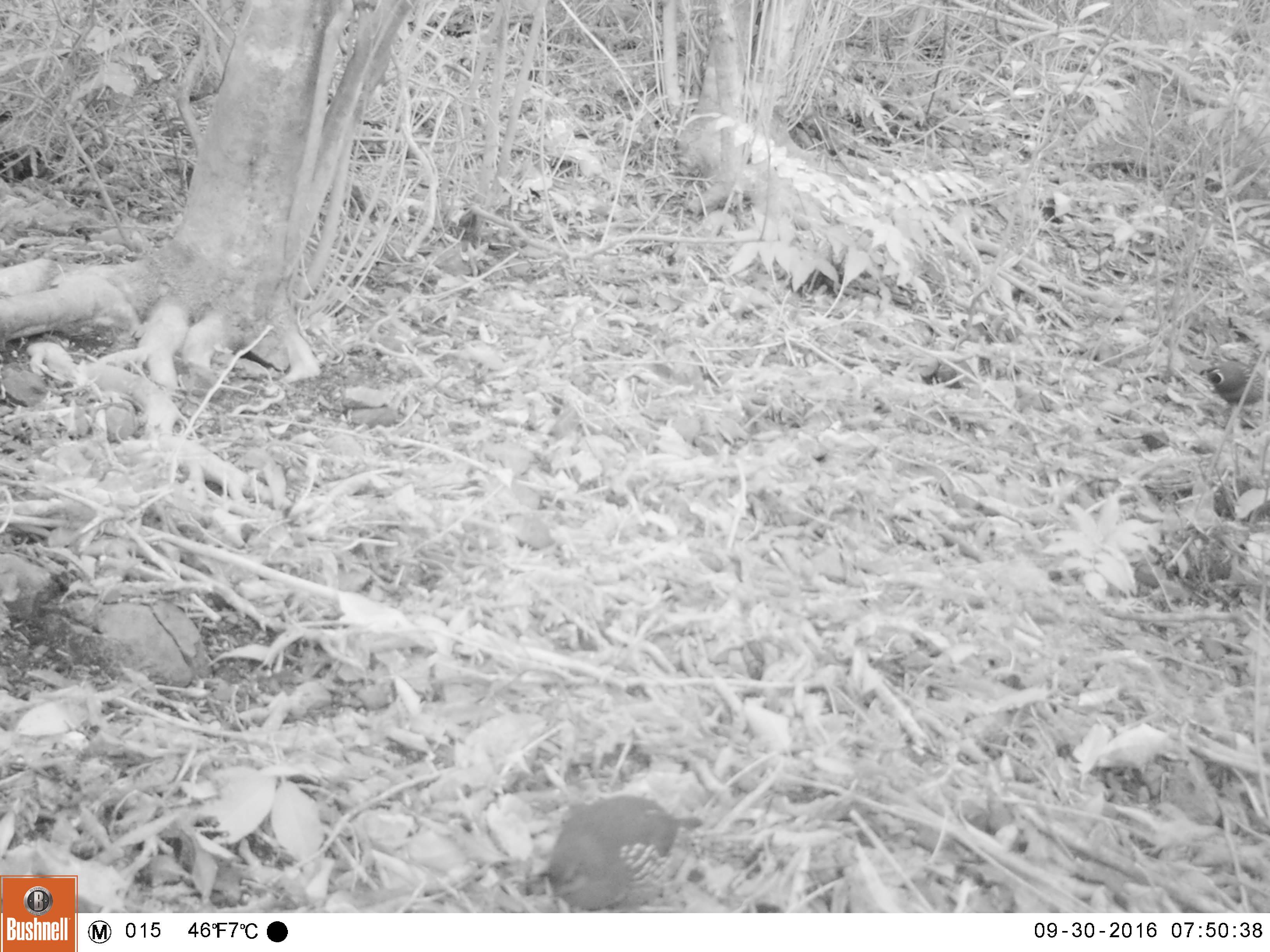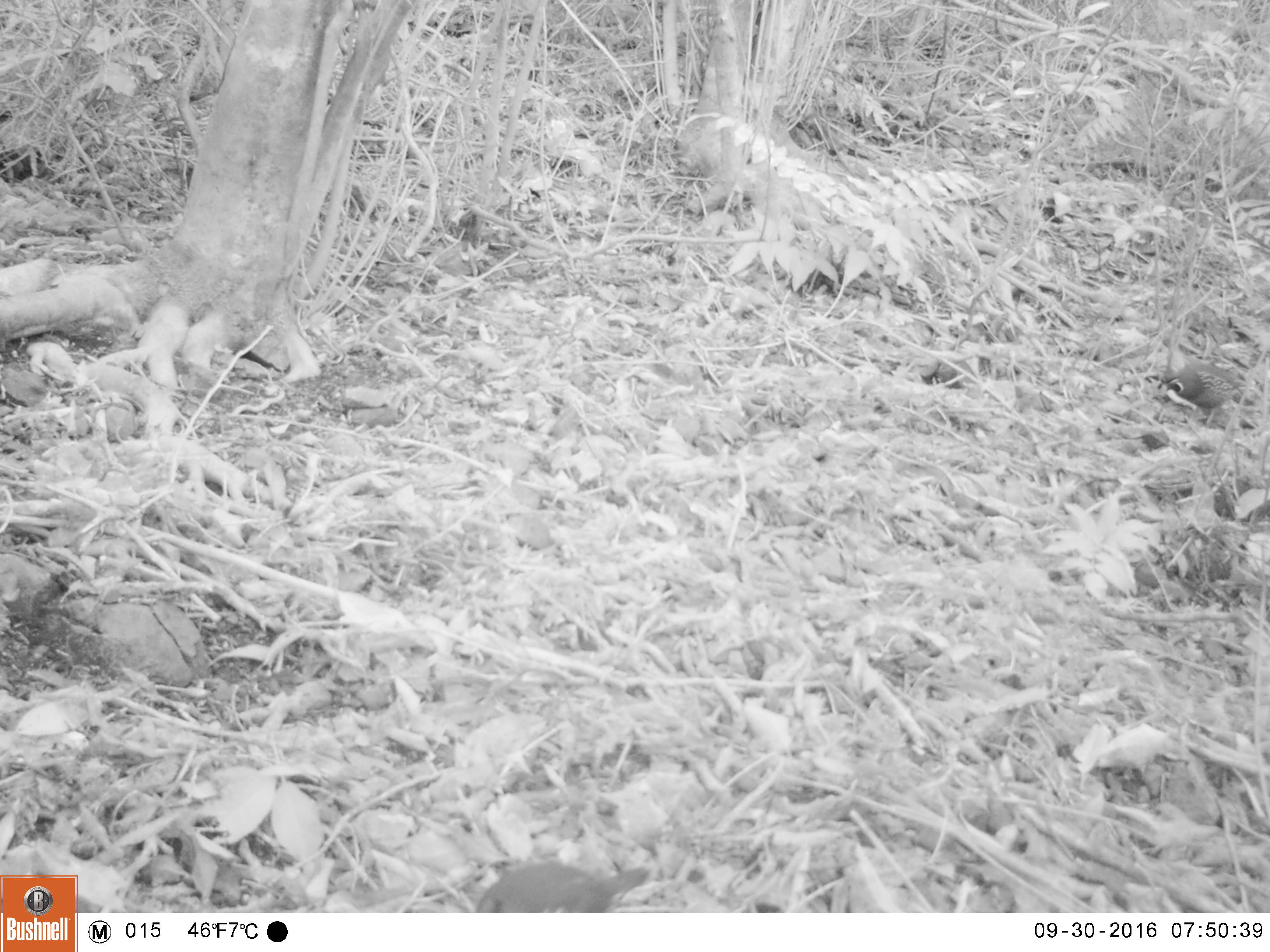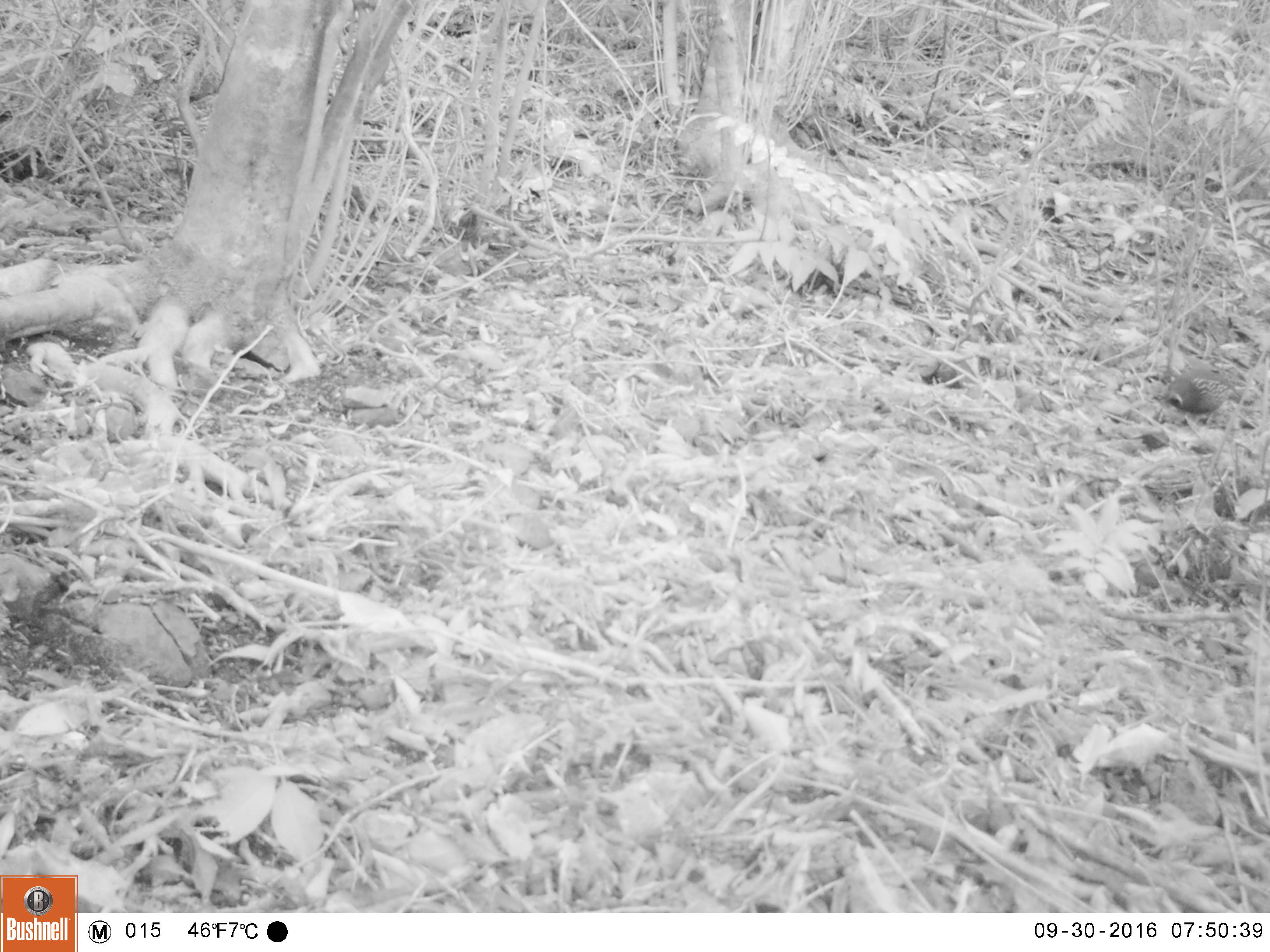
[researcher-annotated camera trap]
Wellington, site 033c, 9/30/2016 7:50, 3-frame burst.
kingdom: Animalia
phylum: Chordata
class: Aves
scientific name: Aves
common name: bird